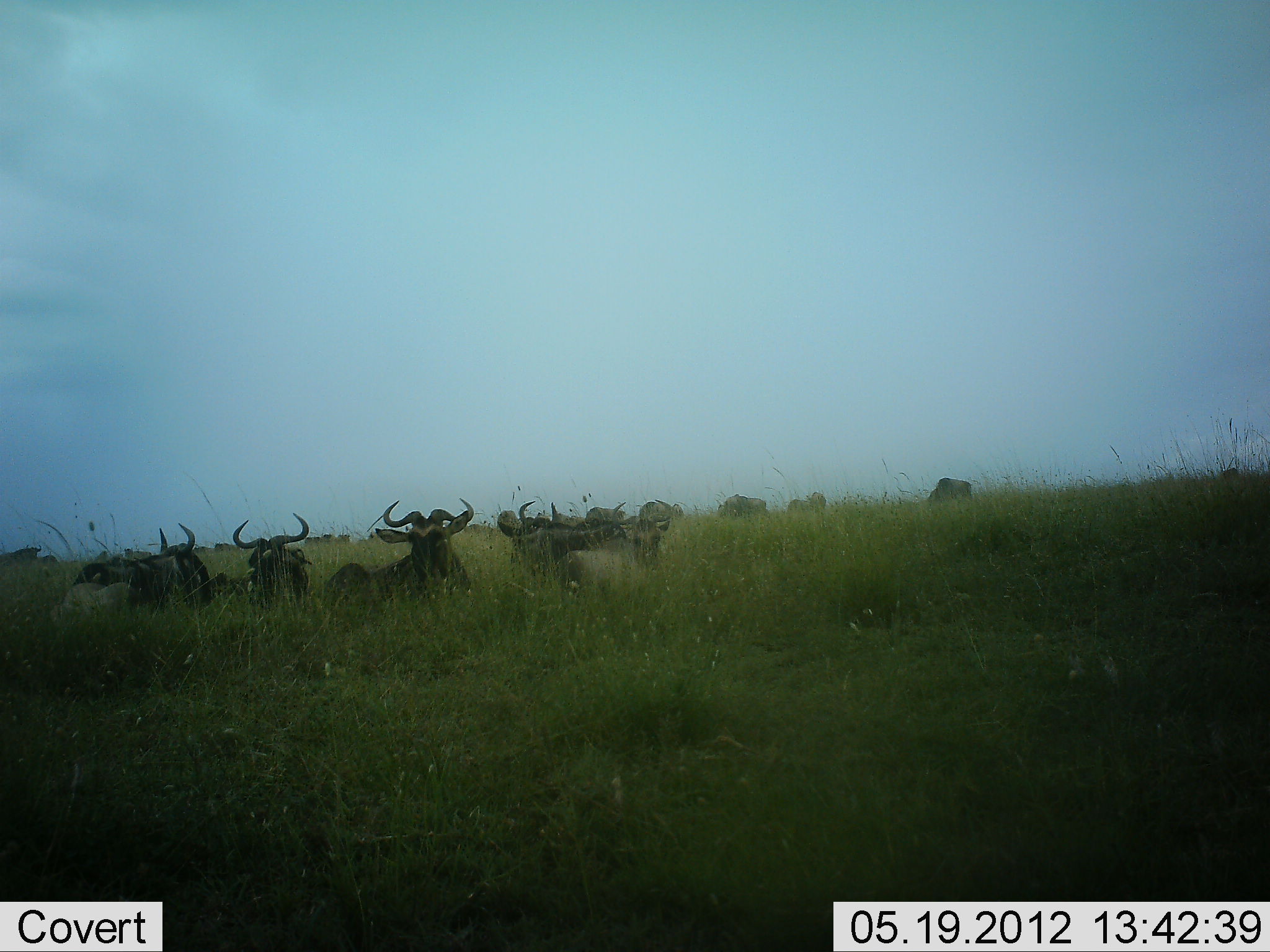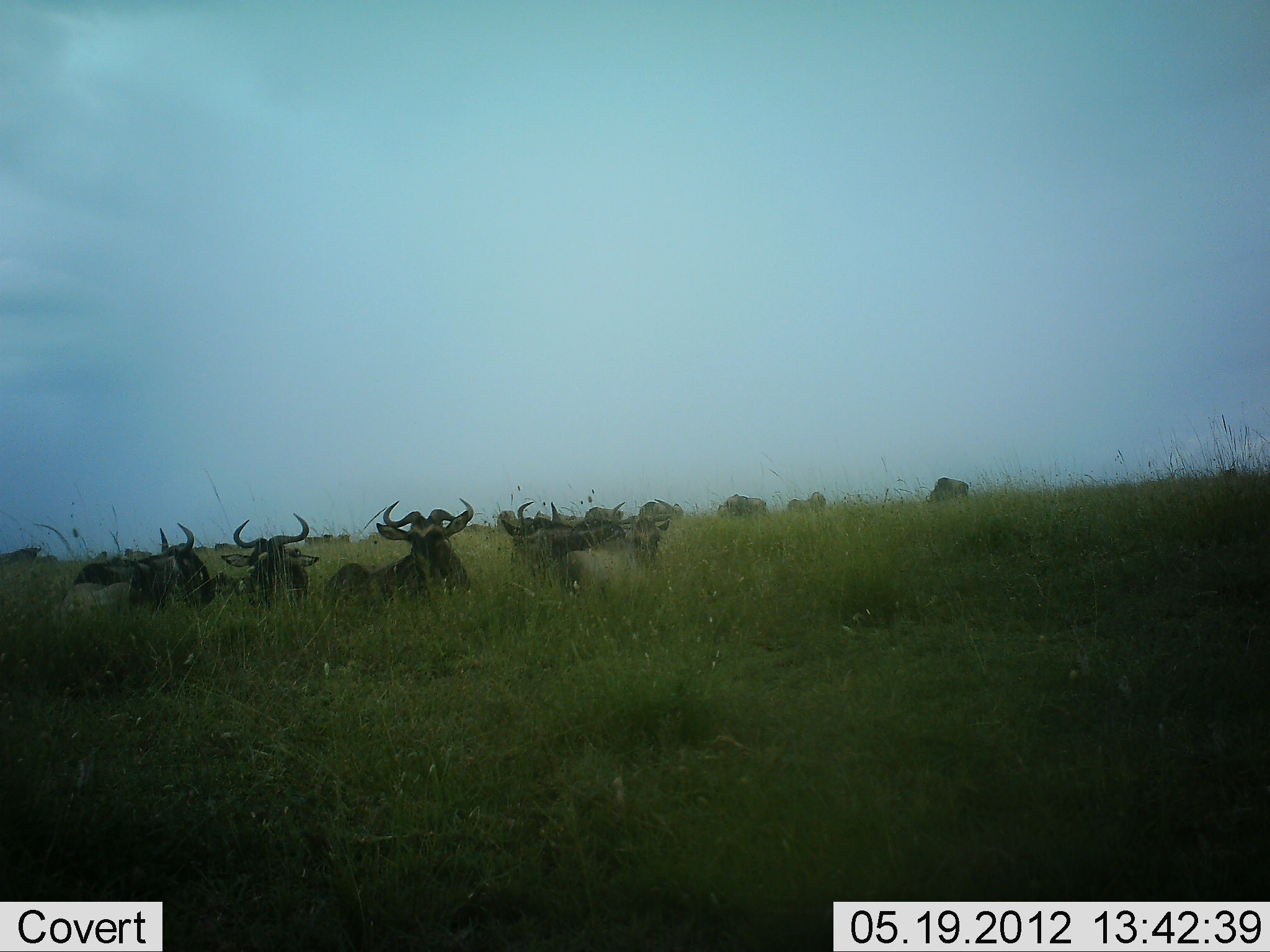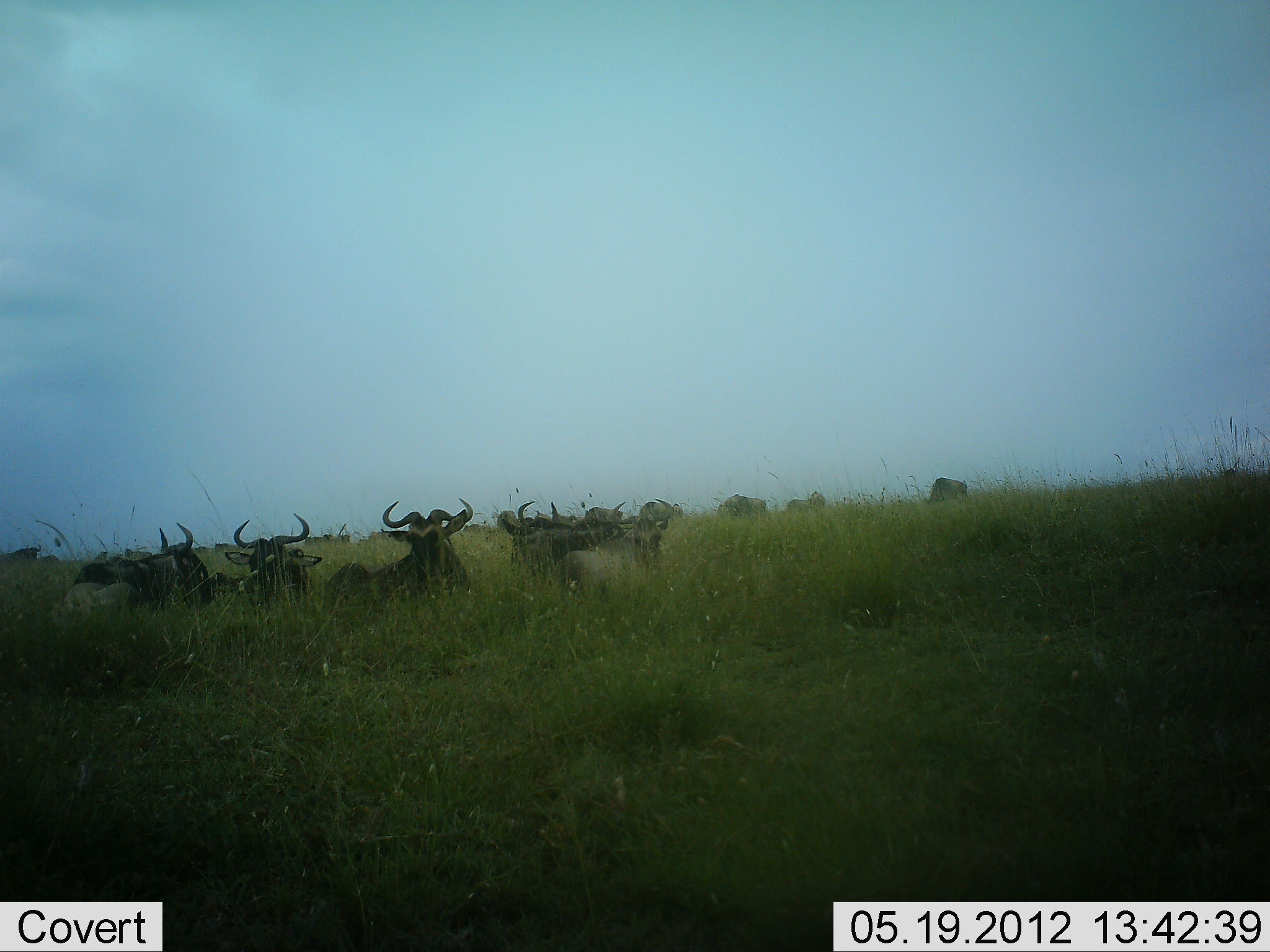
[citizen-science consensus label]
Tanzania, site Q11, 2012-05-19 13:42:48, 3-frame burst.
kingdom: Animalia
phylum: Chordata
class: Mammalia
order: Artiodactyla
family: Bovidae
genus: Connochaetes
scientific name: Connochaetes taurinus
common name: blue wildebeest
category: wildebeest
Wildebeest (blue wildebeest) (Connochaetes taurinus), count 10. Behavior (volunteer vote fractions): standing 27%, resting 91%, moving 0%, interacting 0%. Young present (vote fraction): 0%. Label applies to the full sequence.